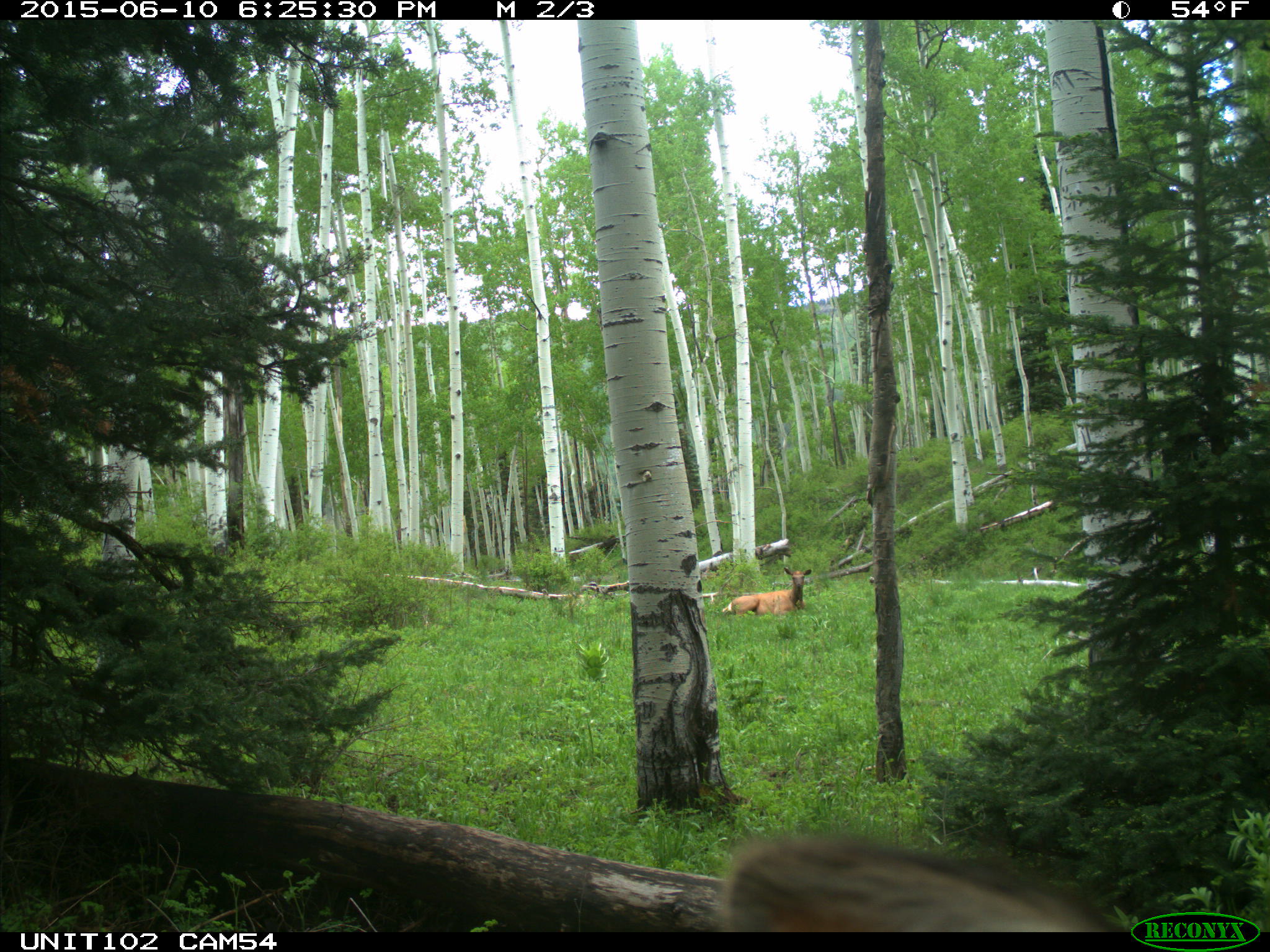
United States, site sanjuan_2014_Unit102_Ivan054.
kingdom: Animalia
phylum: Chordata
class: Mammalia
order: Artiodactyla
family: Cervidae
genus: Cervus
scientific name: Cervus elaphus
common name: red deer